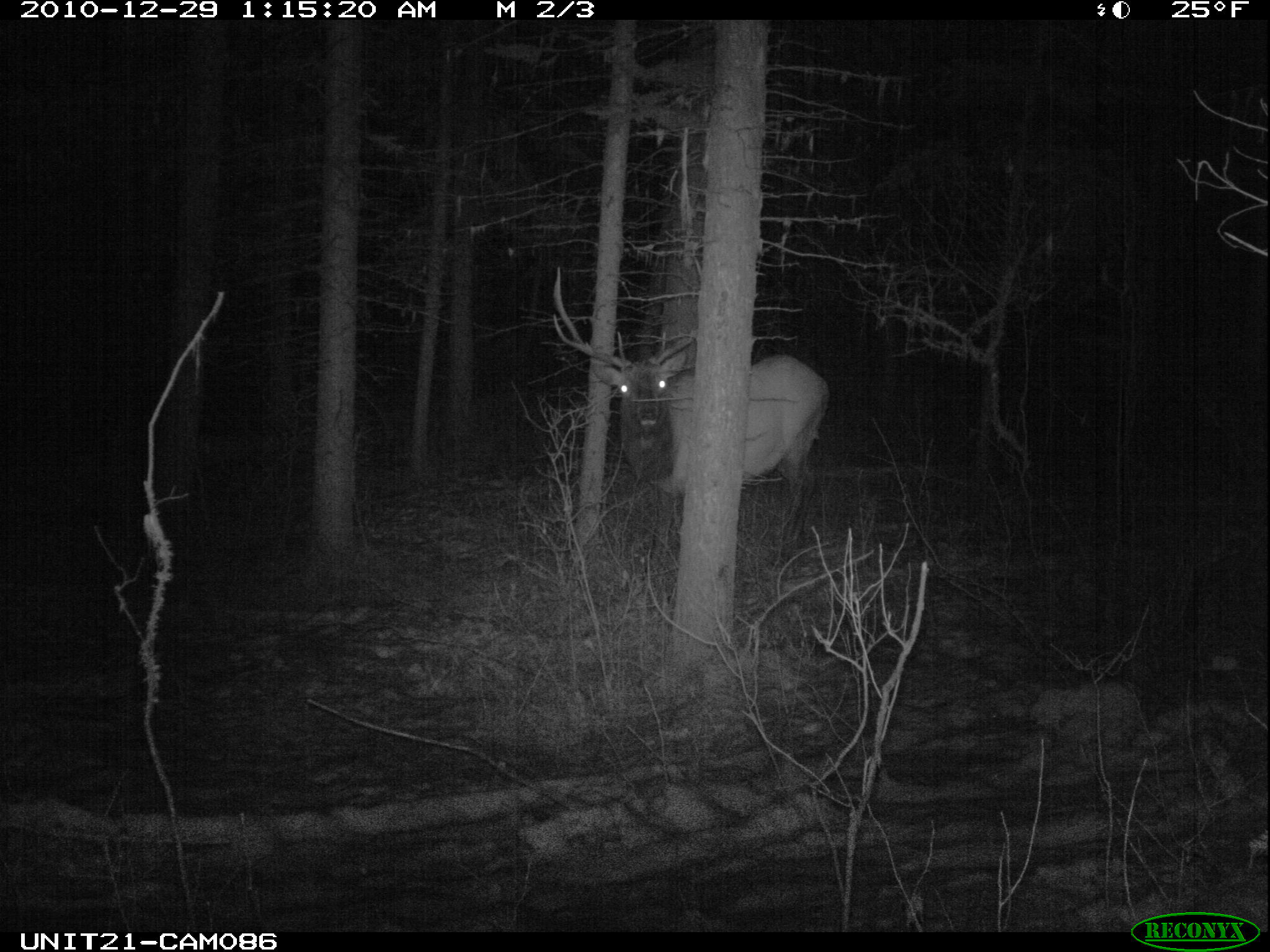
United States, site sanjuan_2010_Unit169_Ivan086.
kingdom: Animalia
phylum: Chordata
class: Mammalia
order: Artiodactyla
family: Cervidae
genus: Cervus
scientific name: Cervus elaphus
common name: red deer